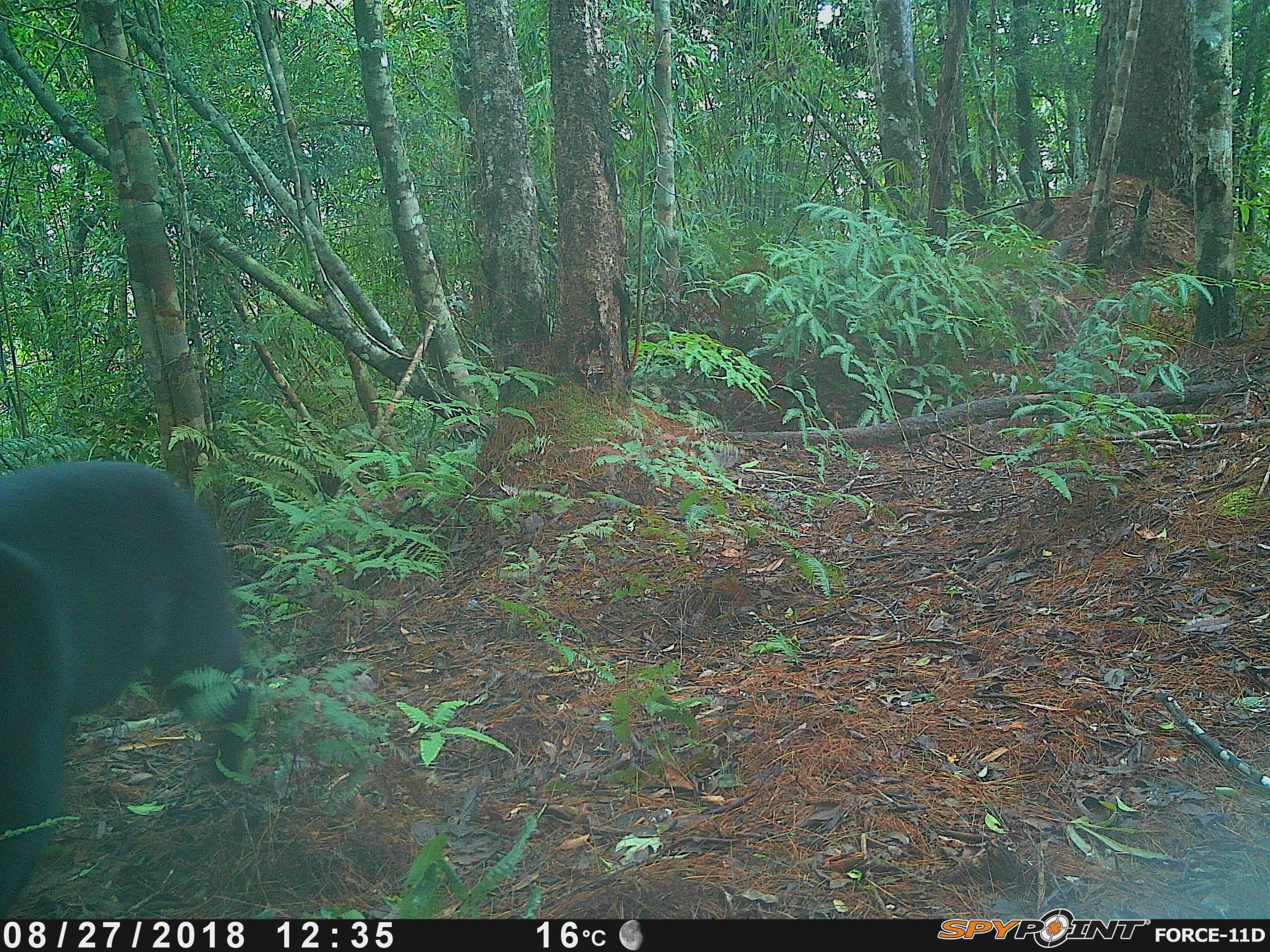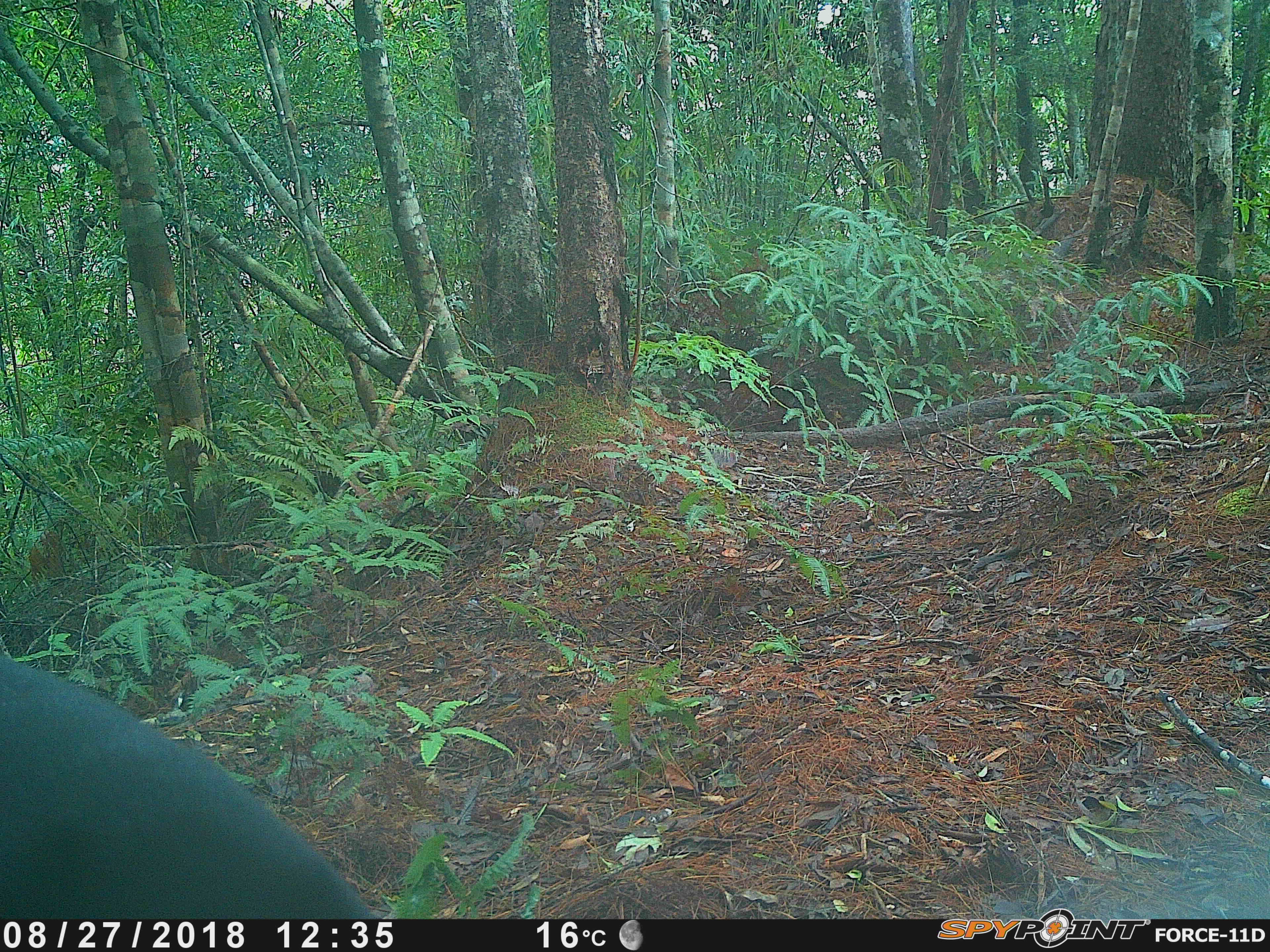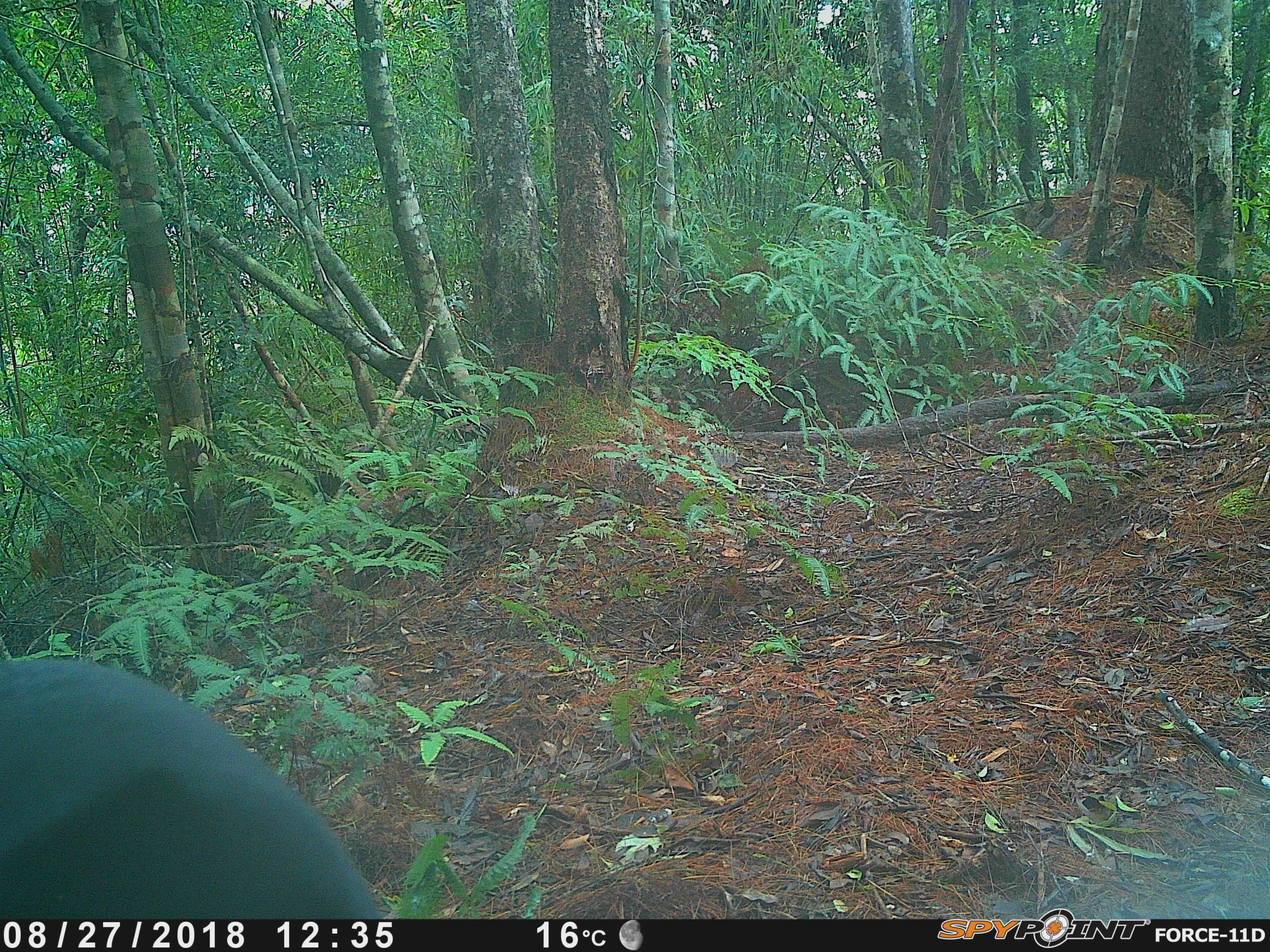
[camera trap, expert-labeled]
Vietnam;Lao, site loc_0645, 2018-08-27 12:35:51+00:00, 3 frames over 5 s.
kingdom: Animalia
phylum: Chordata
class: Mammalia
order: Carnivora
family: Ursidae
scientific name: Ursidae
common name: bear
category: unidentified bear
Unidentified bear (bear) (Ursidae). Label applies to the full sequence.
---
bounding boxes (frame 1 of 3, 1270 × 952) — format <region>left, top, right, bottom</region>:
unidentified bear: <region>0, 460, 262, 919</region>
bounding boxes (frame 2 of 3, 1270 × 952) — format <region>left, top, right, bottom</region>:
unidentified bear: <region>0, 646, 378, 917</region>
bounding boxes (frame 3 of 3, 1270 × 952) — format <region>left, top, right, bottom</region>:
unidentified bear: <region>0, 659, 381, 919</region>